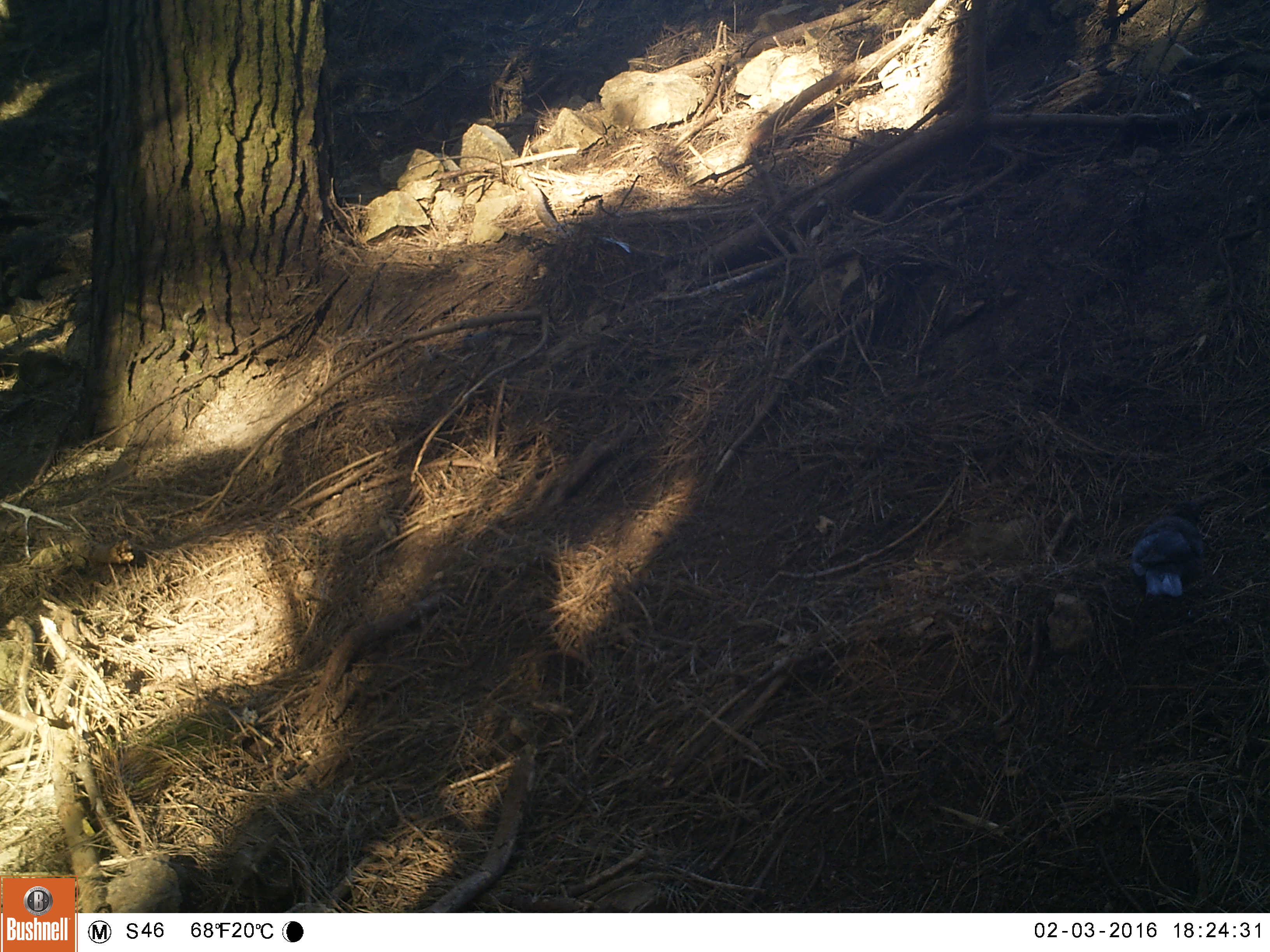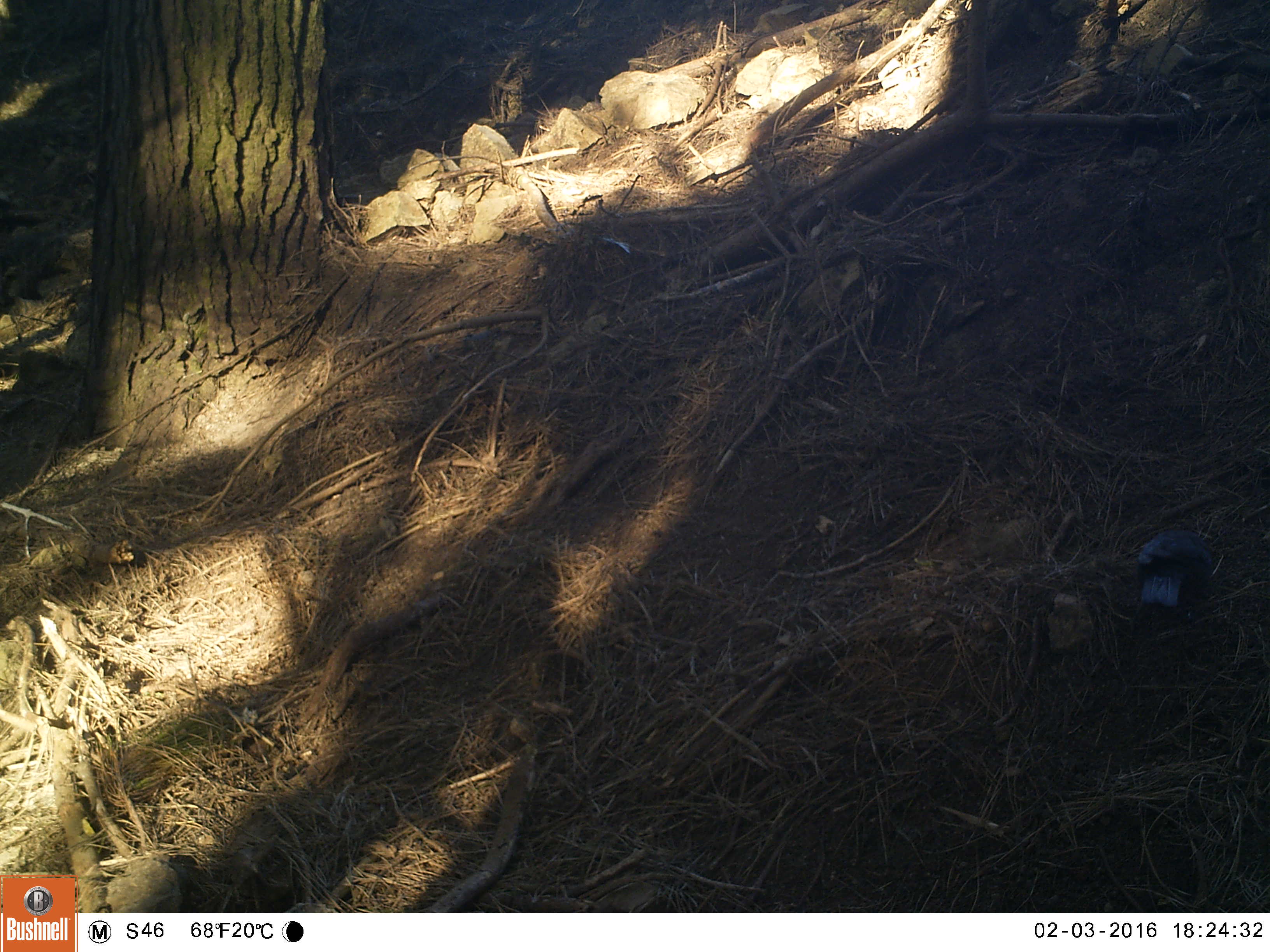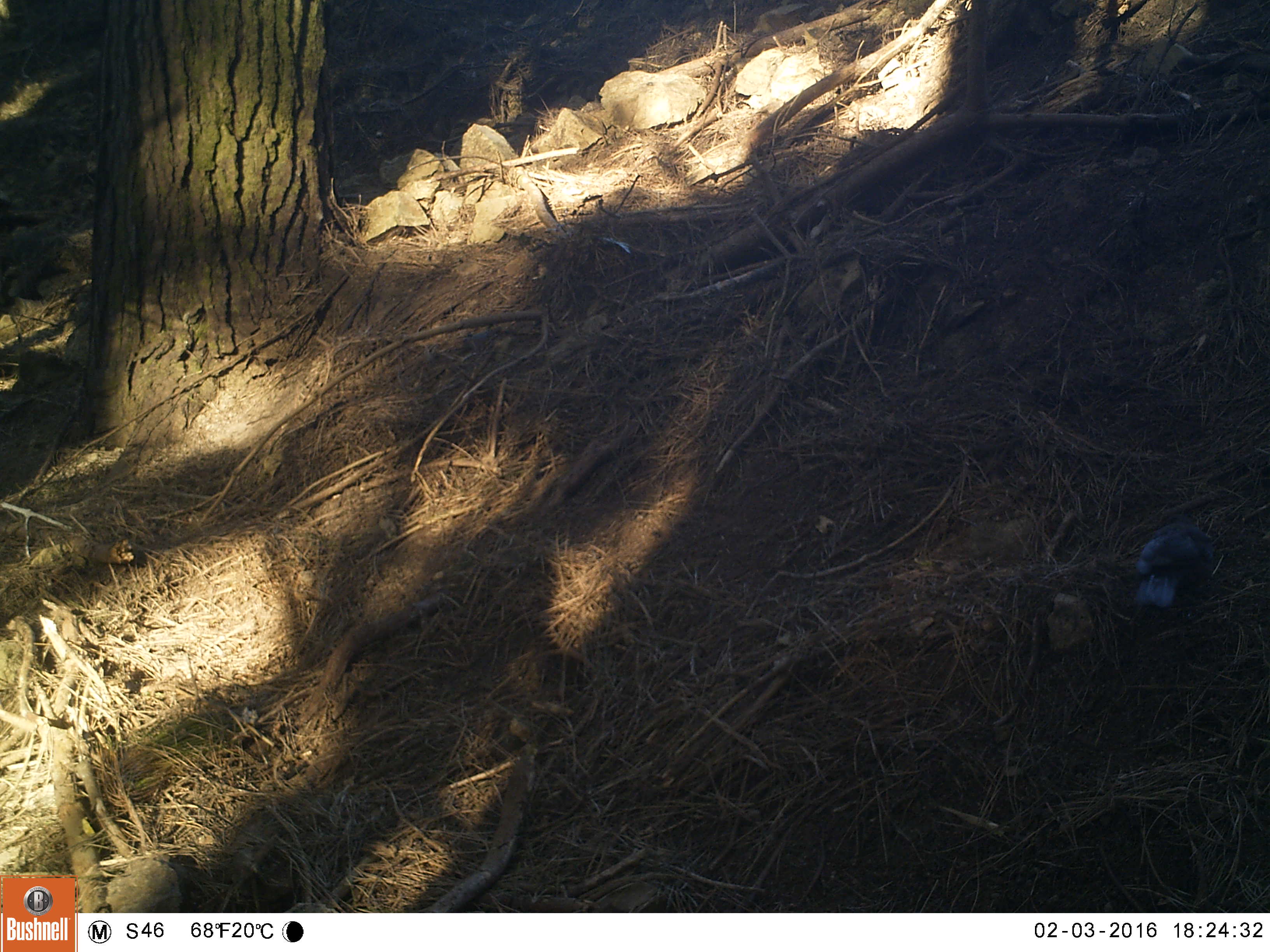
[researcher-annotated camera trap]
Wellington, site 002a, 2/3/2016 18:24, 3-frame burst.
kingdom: Animalia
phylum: Chordata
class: Aves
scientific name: Aves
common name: bird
Bird (Aves).